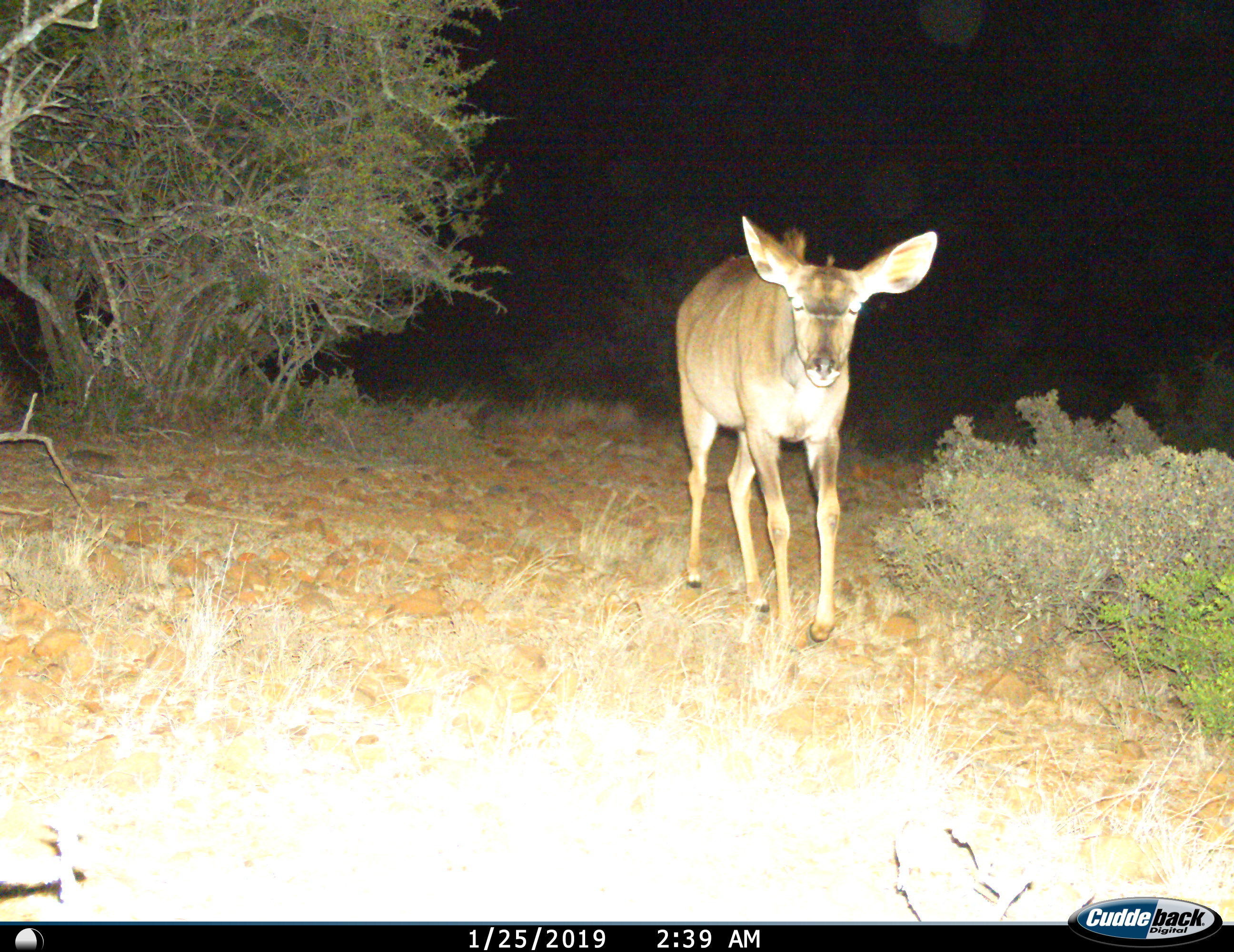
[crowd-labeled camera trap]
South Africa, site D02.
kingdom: Animalia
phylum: Chordata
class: Mammalia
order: Artiodactyla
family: Bovidae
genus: Tragelaphus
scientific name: Tragelaphus strepsiceros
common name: greater kudu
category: kudu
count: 1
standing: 11%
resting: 0%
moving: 89%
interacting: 0%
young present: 11%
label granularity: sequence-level